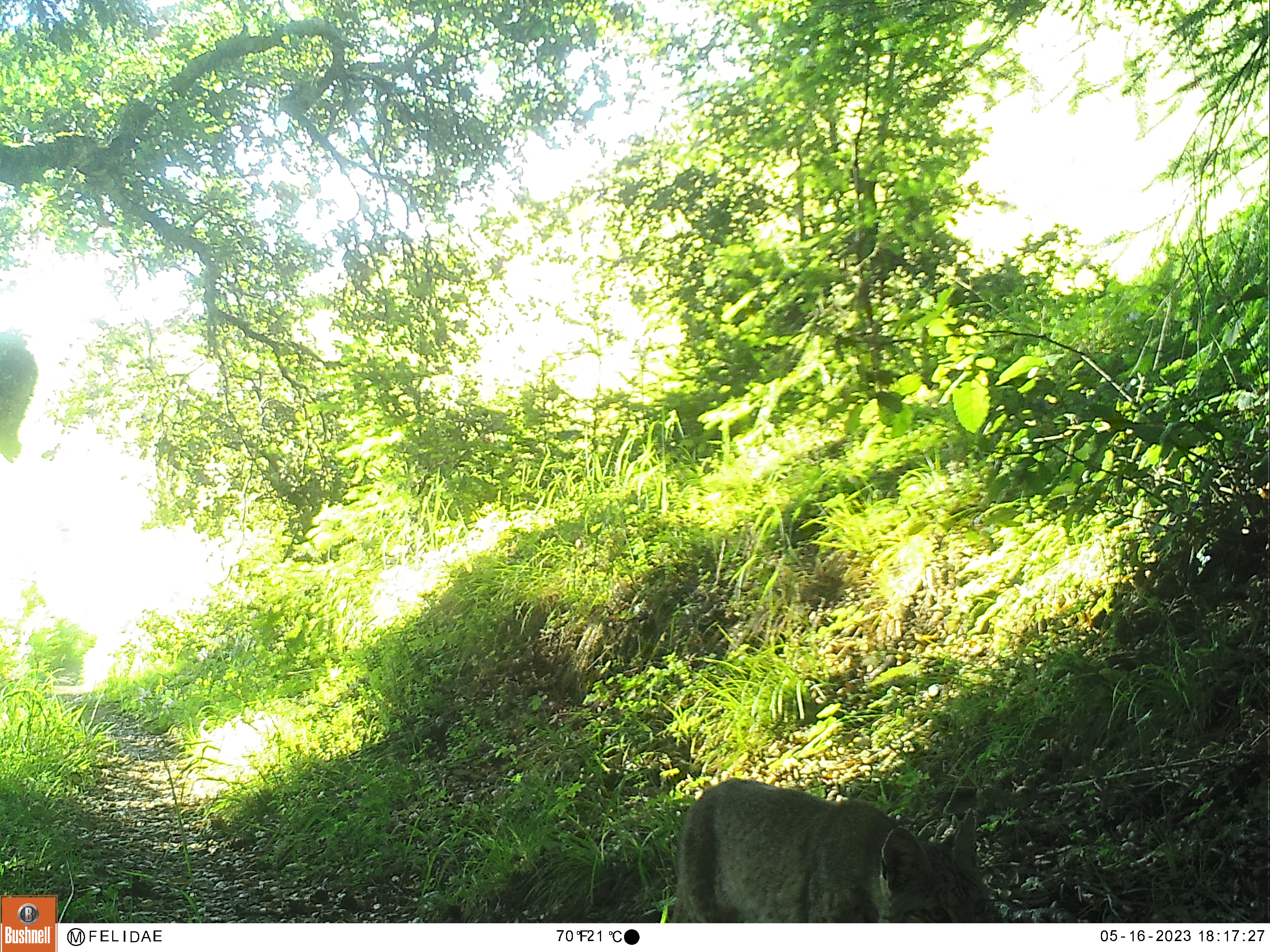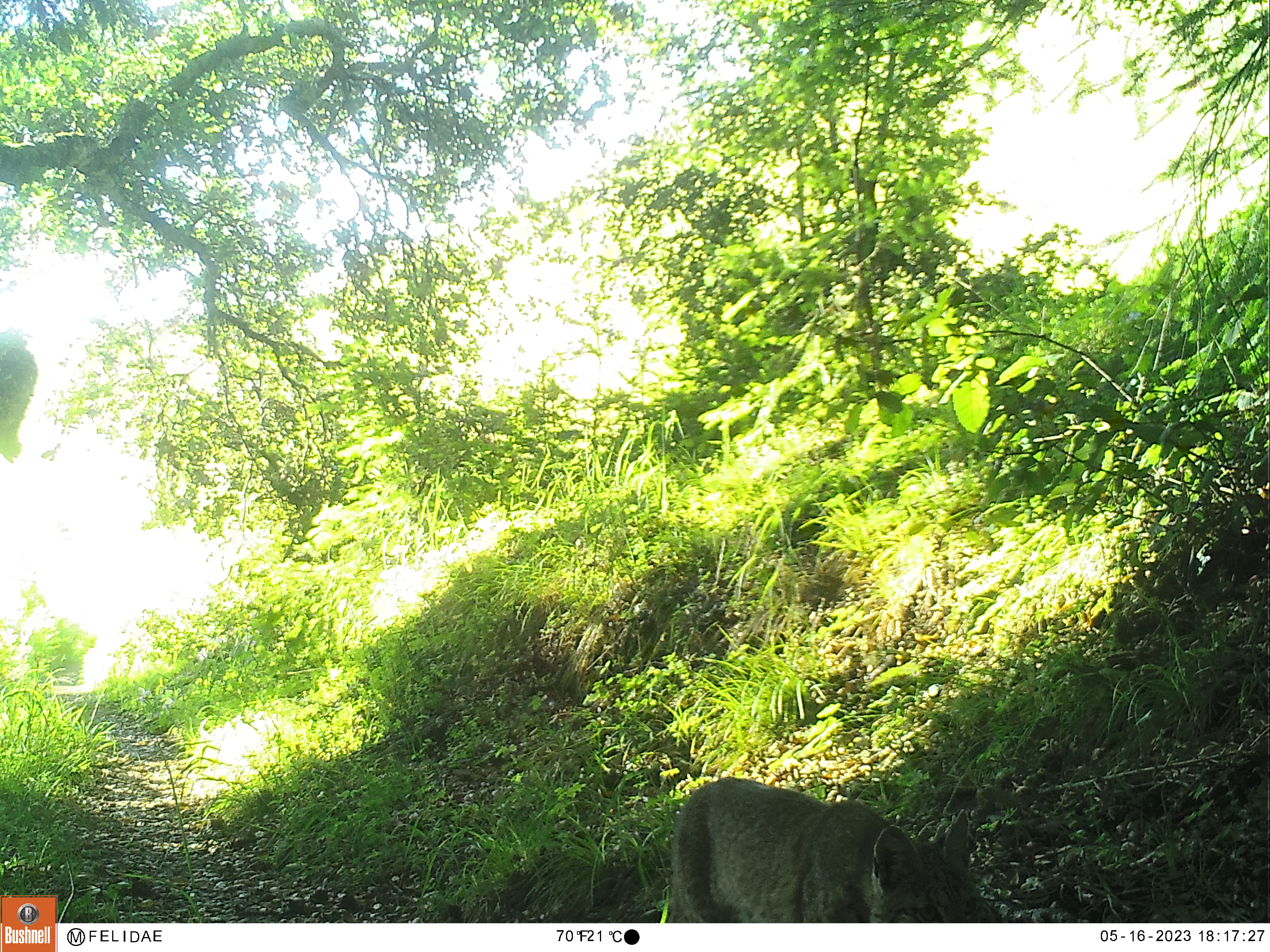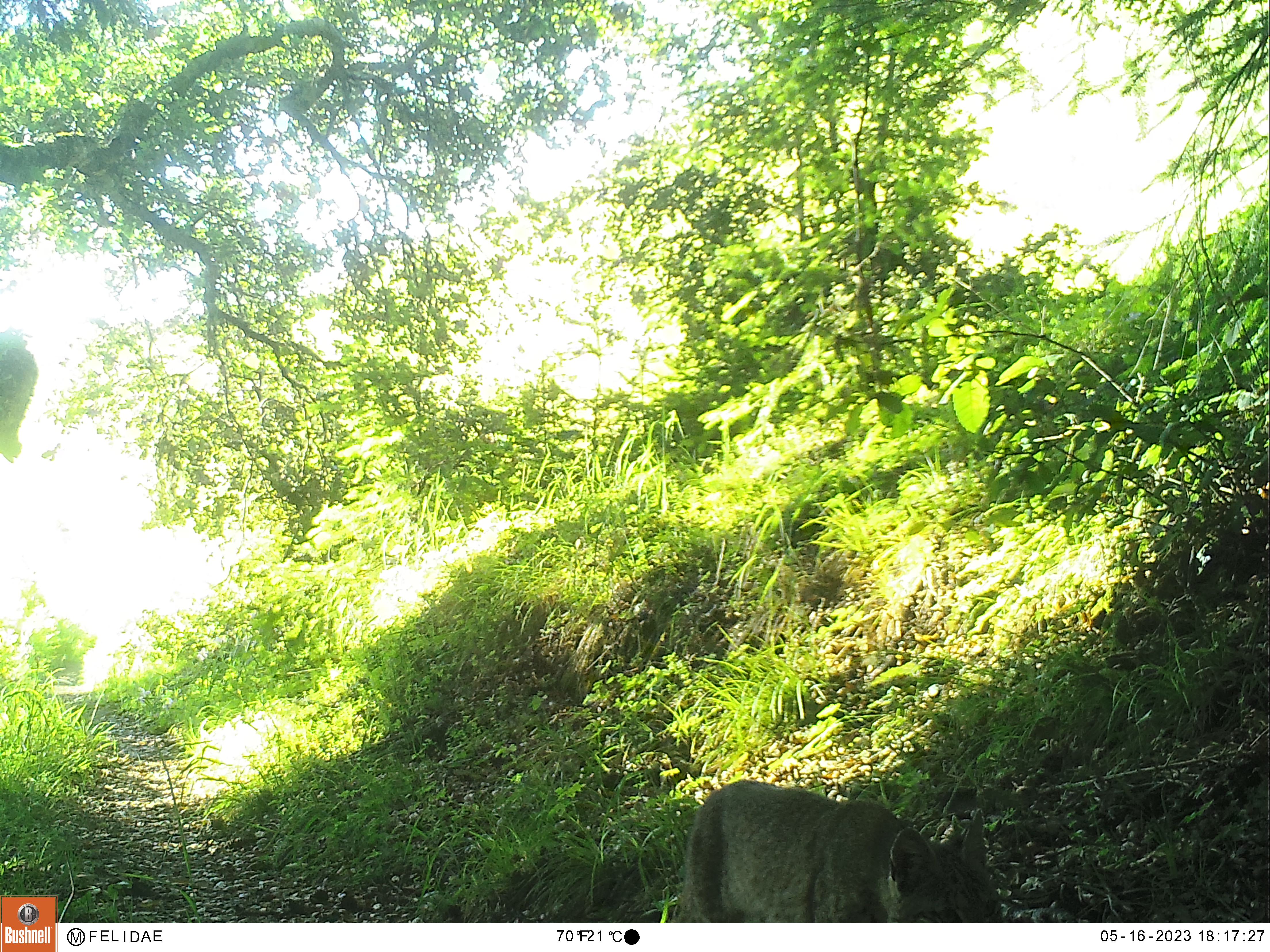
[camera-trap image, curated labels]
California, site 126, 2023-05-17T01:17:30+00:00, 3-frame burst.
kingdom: Animalia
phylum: Chordata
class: Mammalia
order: Carnivora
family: Felidae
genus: Lynx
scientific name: Lynx rufus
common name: bobcat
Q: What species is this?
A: Bobcat (Lynx rufus).